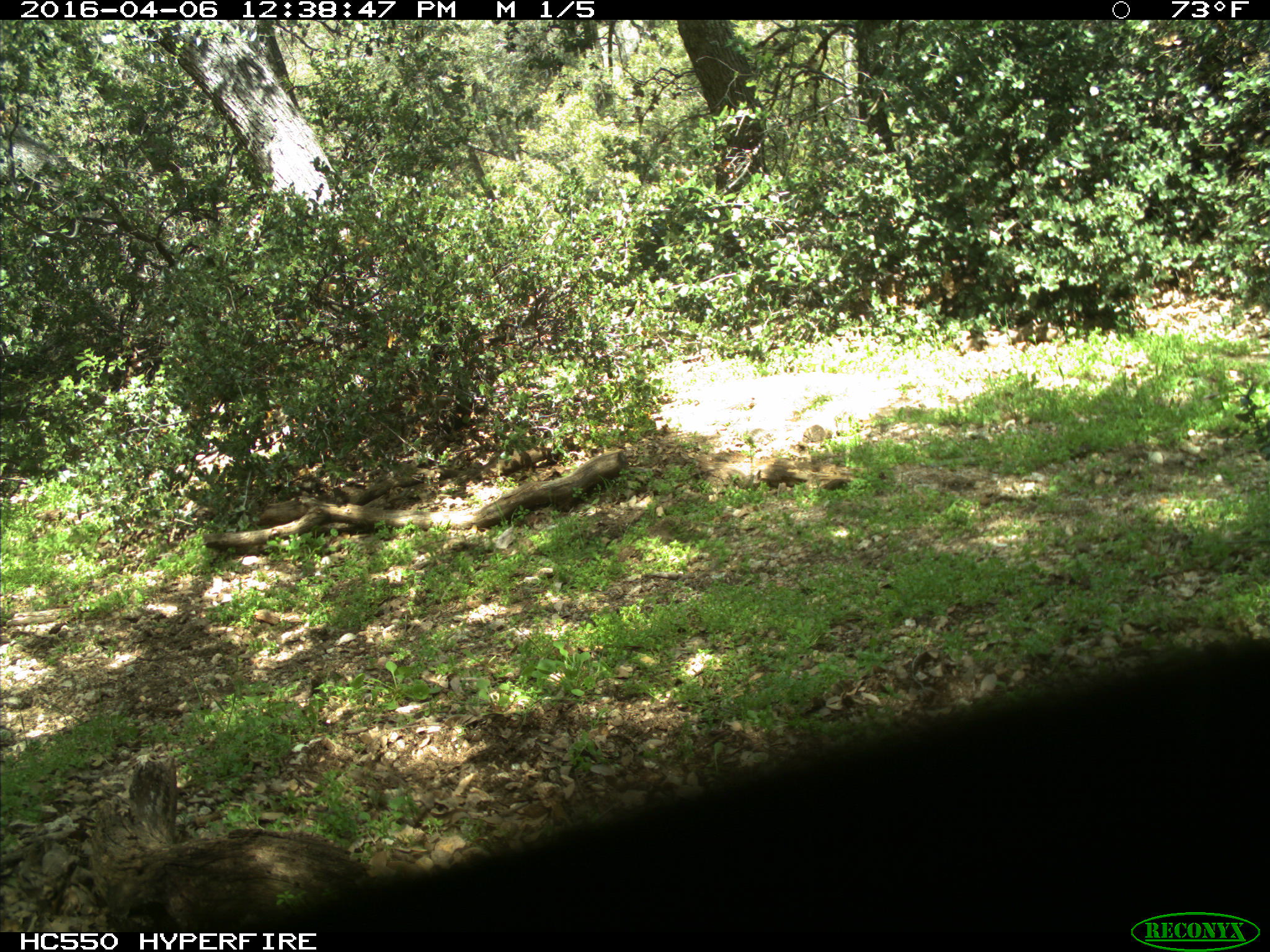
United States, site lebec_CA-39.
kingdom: Animalia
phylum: Chordata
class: Mammalia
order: Artiodactyla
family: Bovidae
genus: Bos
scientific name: Bos taurus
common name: domestic cow